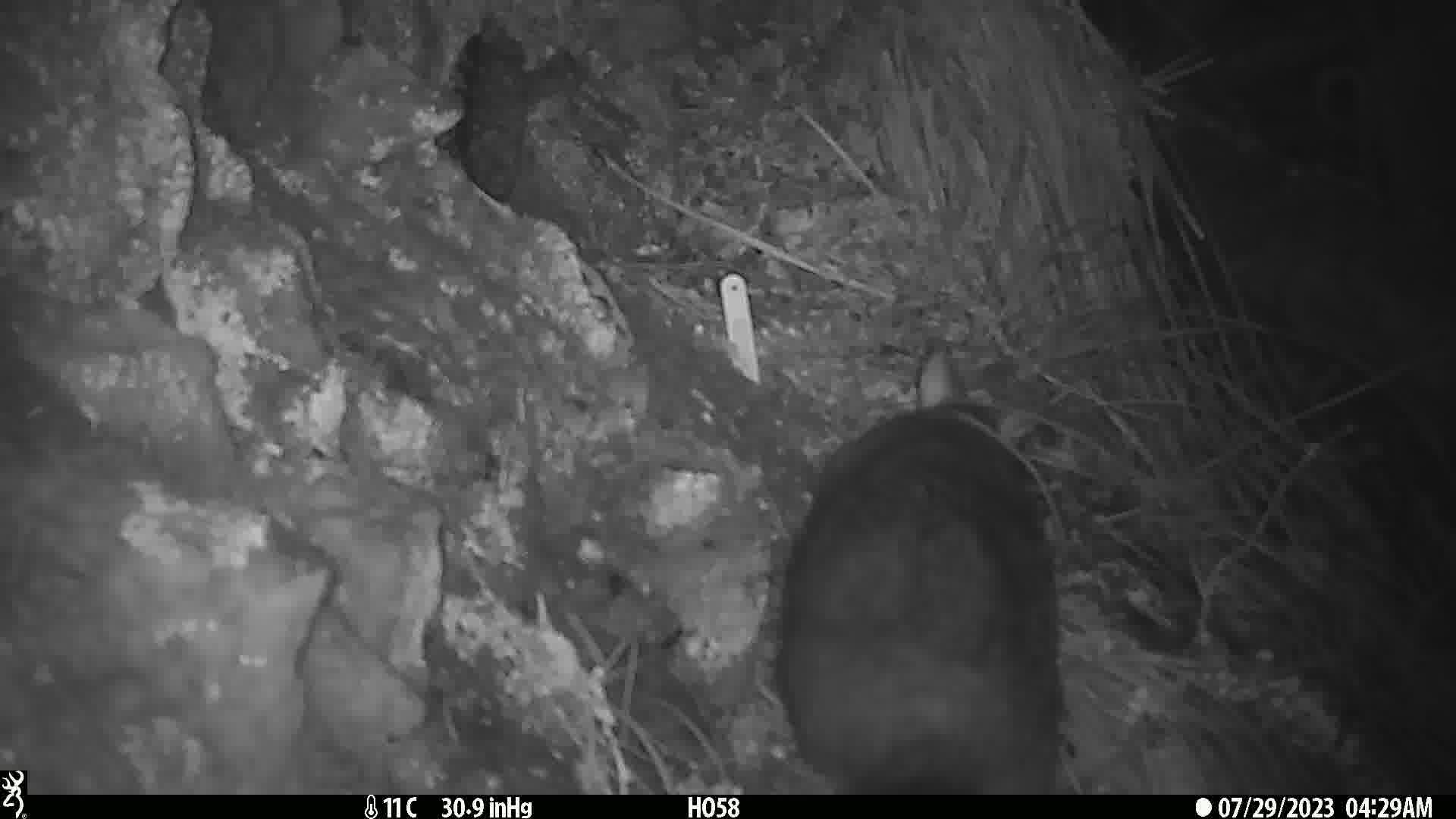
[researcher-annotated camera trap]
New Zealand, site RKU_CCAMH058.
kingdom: Animalia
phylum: Chordata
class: Mammalia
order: Diprotodontia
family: Phalangeridae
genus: Trichosurus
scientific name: Trichosurus vulpecula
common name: common brushtail possum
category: possum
Possum (common brushtail possum) (Trichosurus vulpecula).